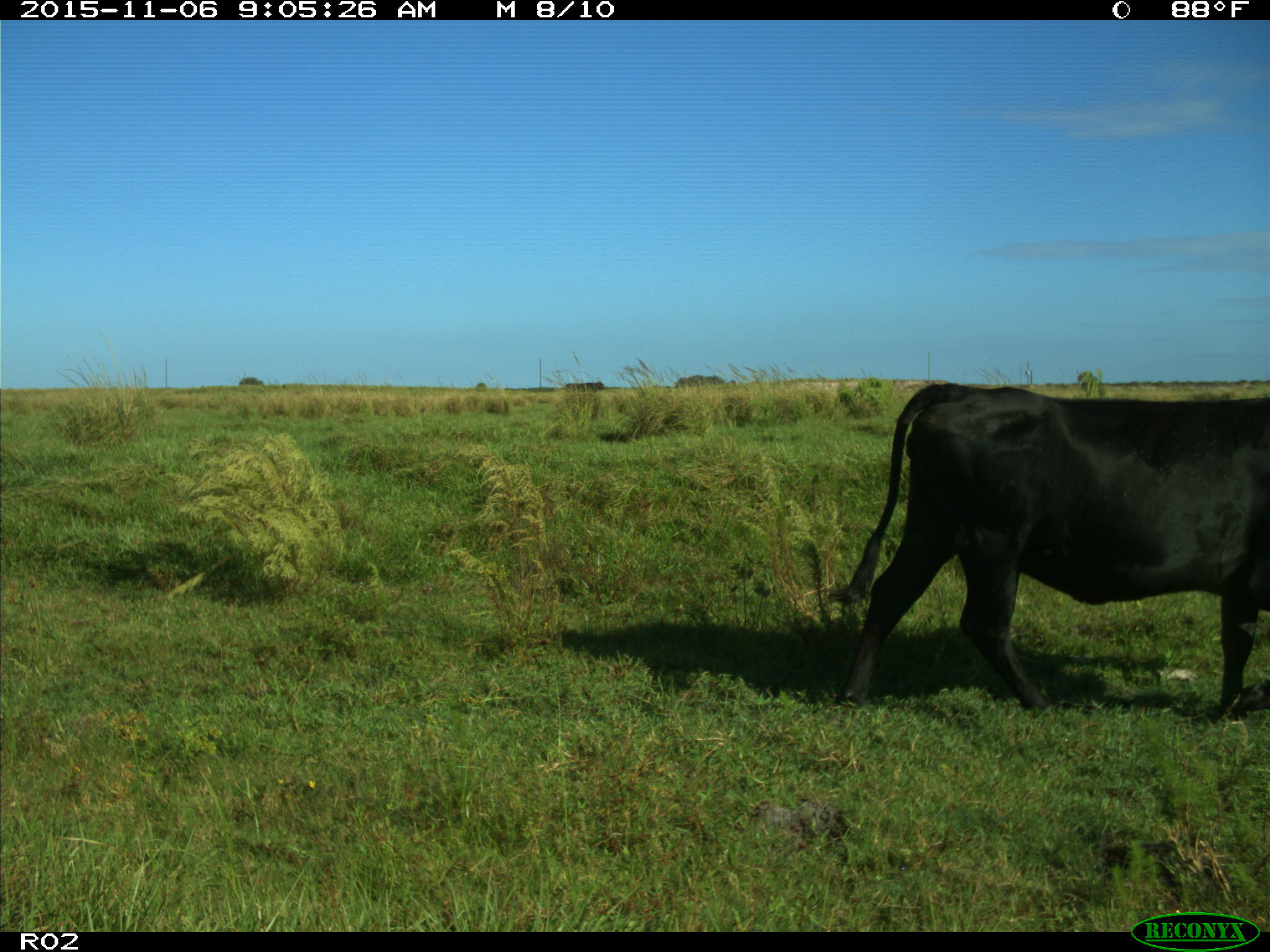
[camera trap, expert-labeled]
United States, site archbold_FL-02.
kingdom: Animalia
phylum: Chordata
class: Mammalia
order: Artiodactyla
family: Bovidae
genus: Bos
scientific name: Bos taurus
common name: domestic cow